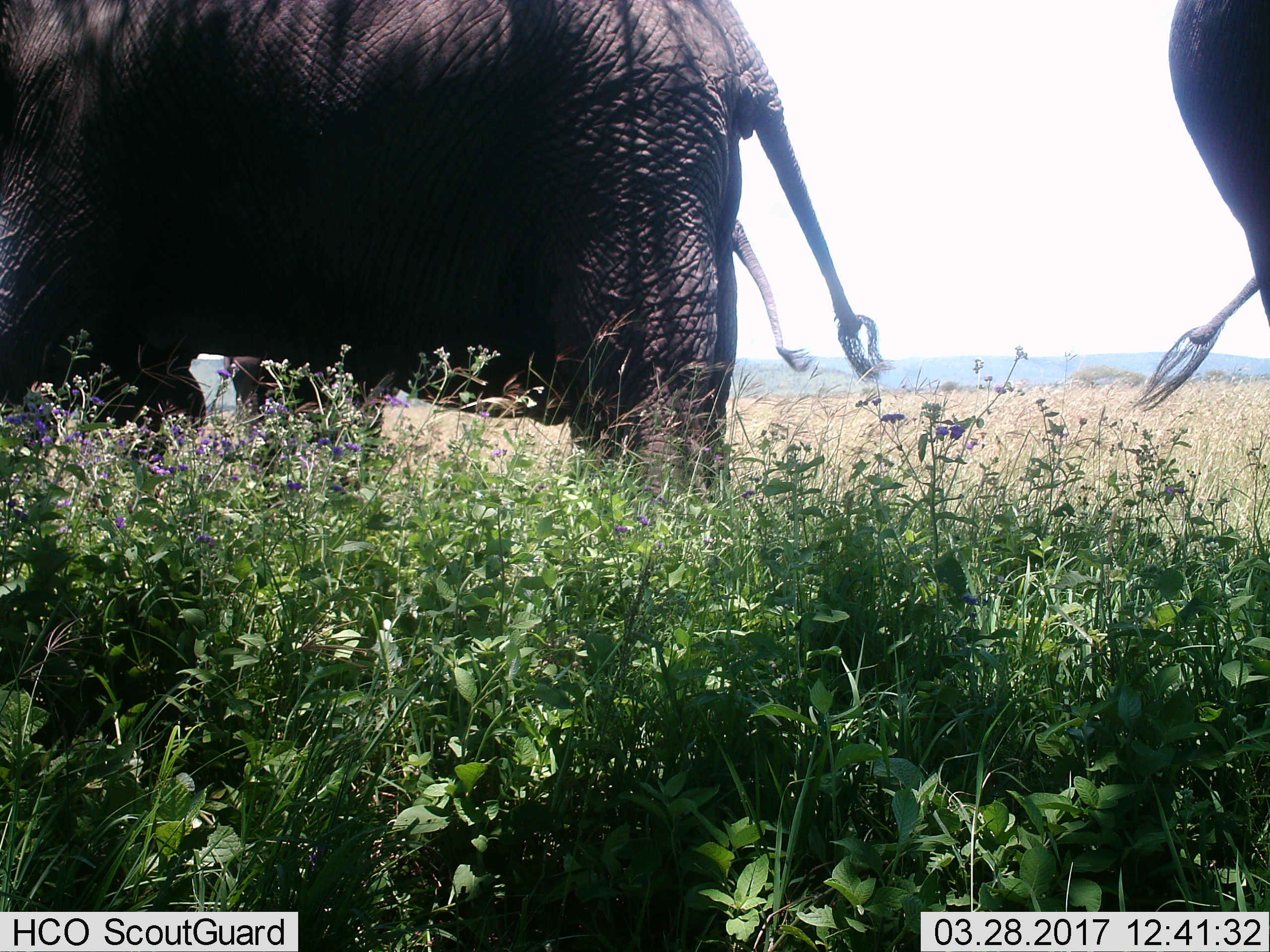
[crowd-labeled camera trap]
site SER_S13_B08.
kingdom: Animalia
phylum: Chordata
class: Mammalia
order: Proboscidea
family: Elephantidae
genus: Loxodonta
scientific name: Loxodonta africana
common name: african bush elephant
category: elephant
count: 3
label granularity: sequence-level